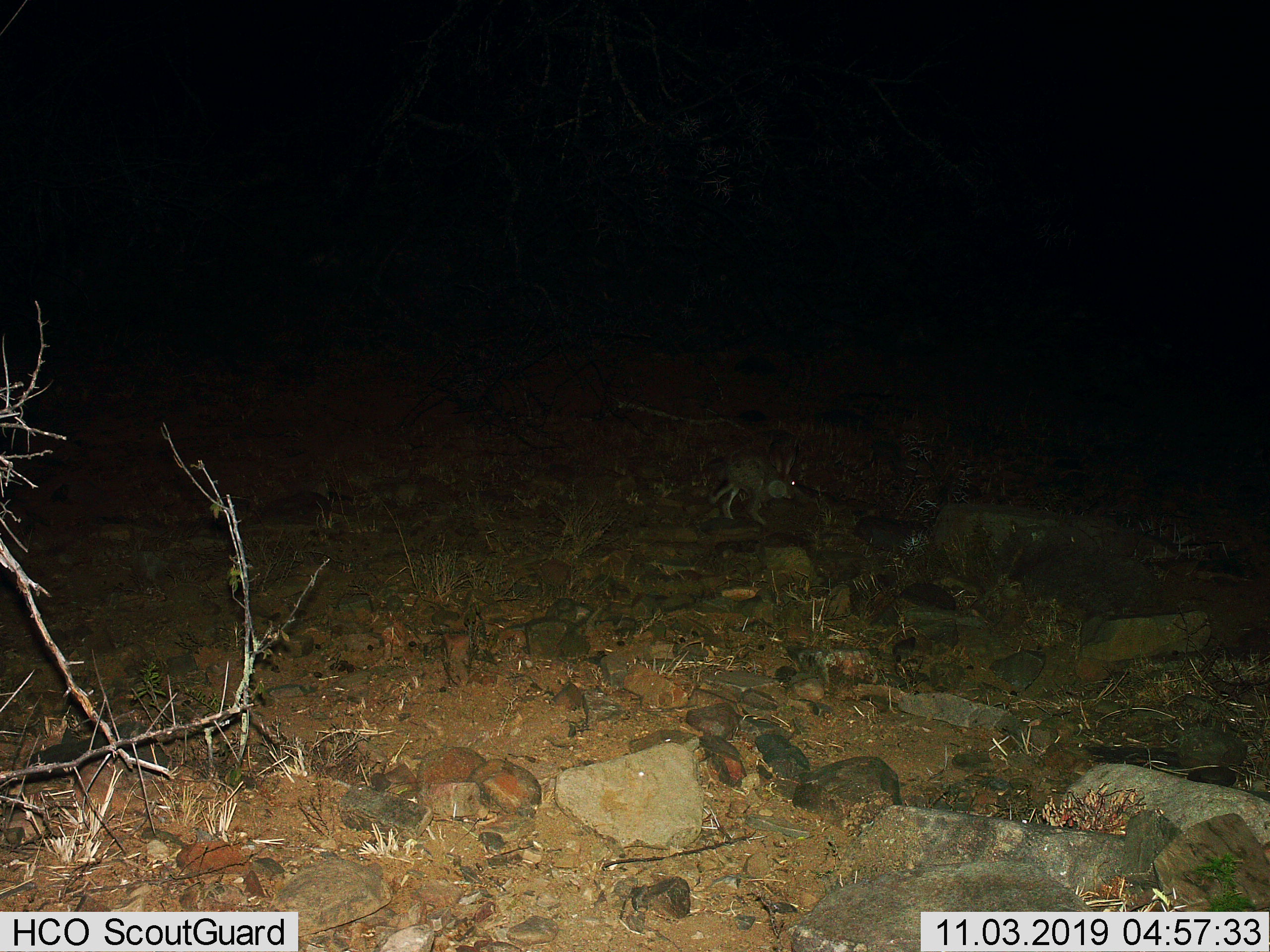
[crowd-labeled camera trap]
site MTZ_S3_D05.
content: unidentified animal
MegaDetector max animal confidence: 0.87